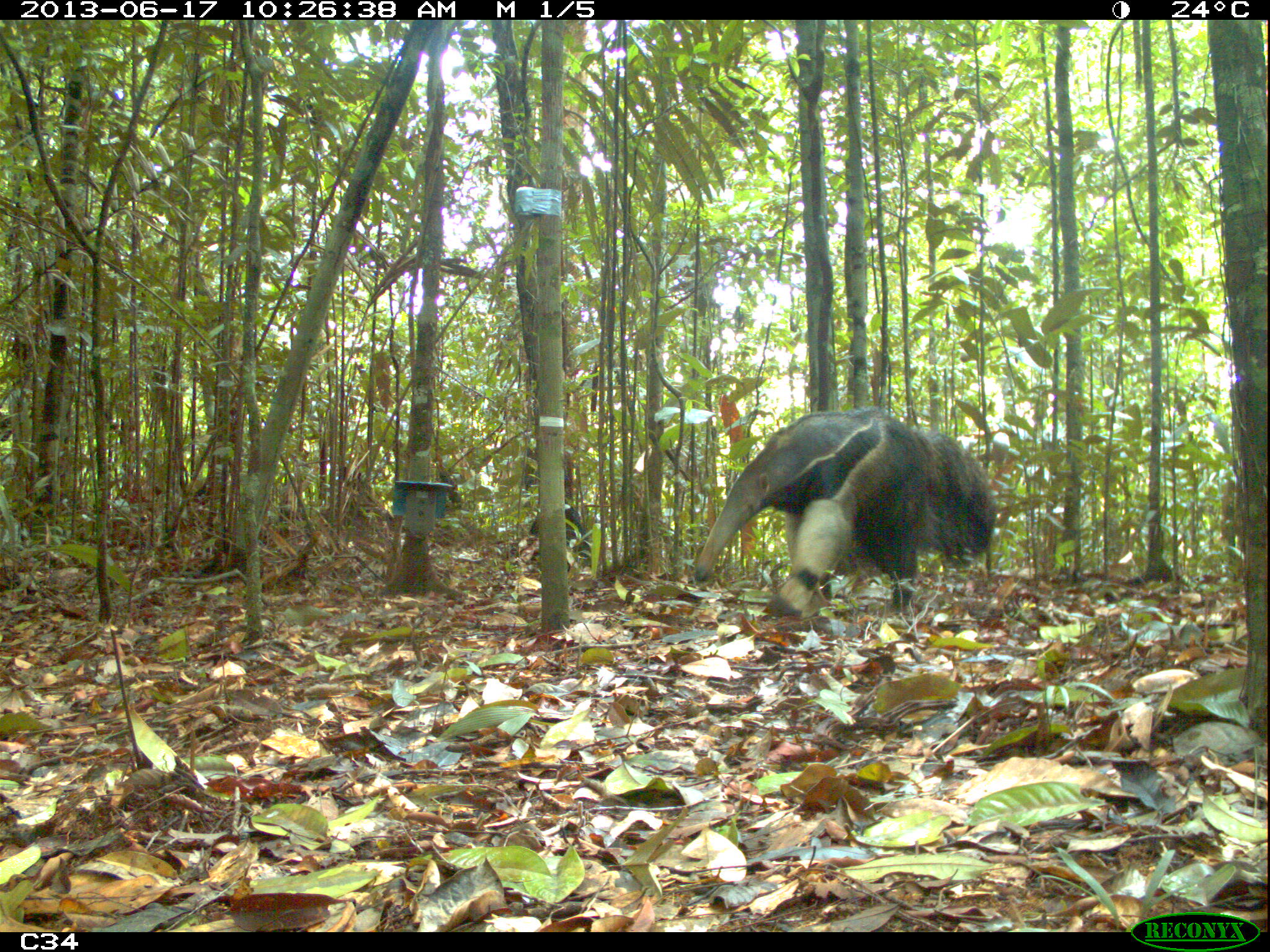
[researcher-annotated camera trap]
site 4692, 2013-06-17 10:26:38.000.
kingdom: Animalia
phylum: Chordata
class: Mammalia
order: Pilosa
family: Myrmecophagidae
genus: Myrmecophaga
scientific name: Myrmecophaga tridactyla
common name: giant anteater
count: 1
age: adult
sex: male